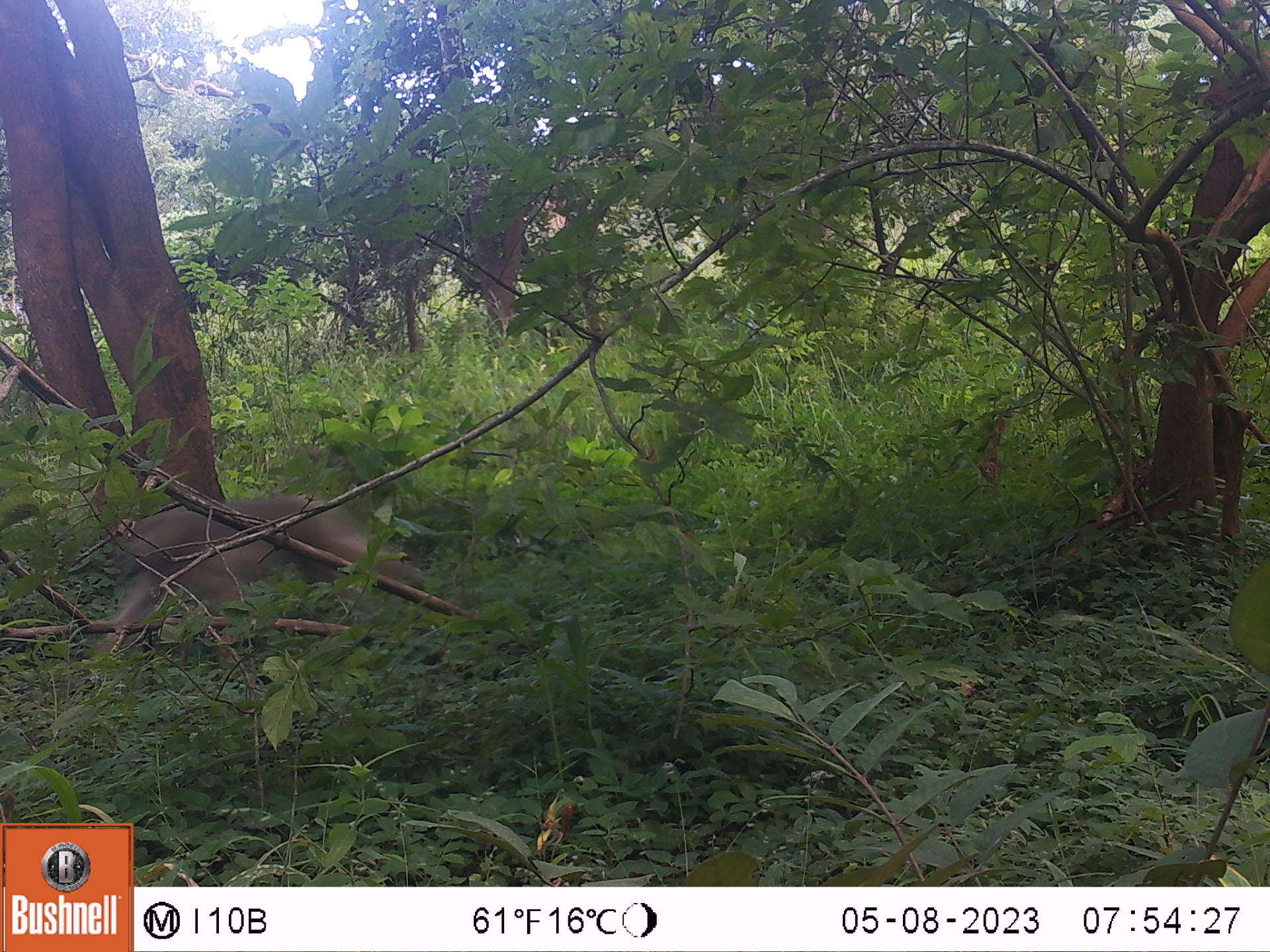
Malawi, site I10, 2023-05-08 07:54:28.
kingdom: Animalia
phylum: Chordata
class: Mammalia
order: Primates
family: Cercopithecidae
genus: Papio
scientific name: Papio cynocephalus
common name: yellow baboon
Yellow baboon (Papio cynocephalus), count 1.